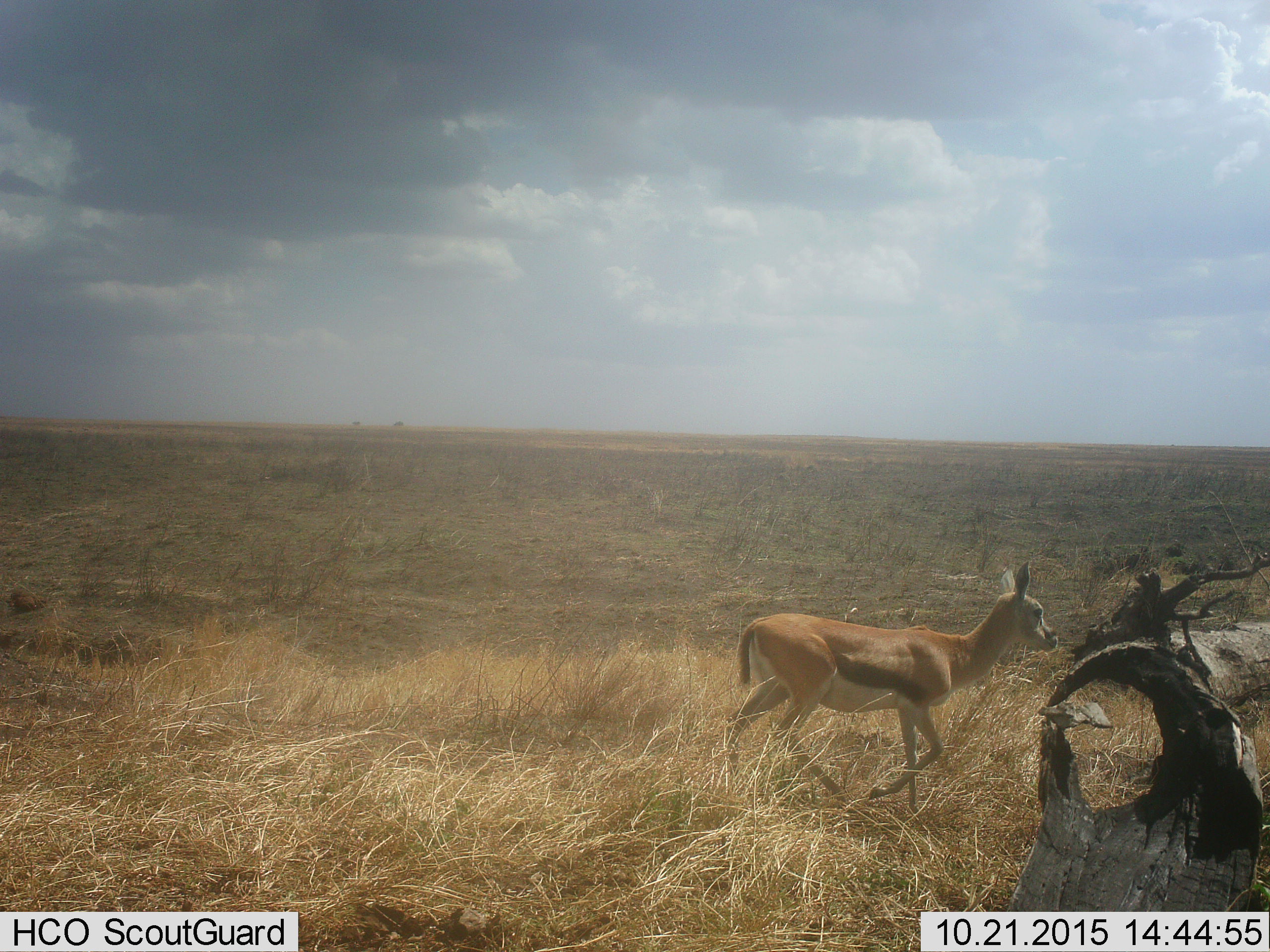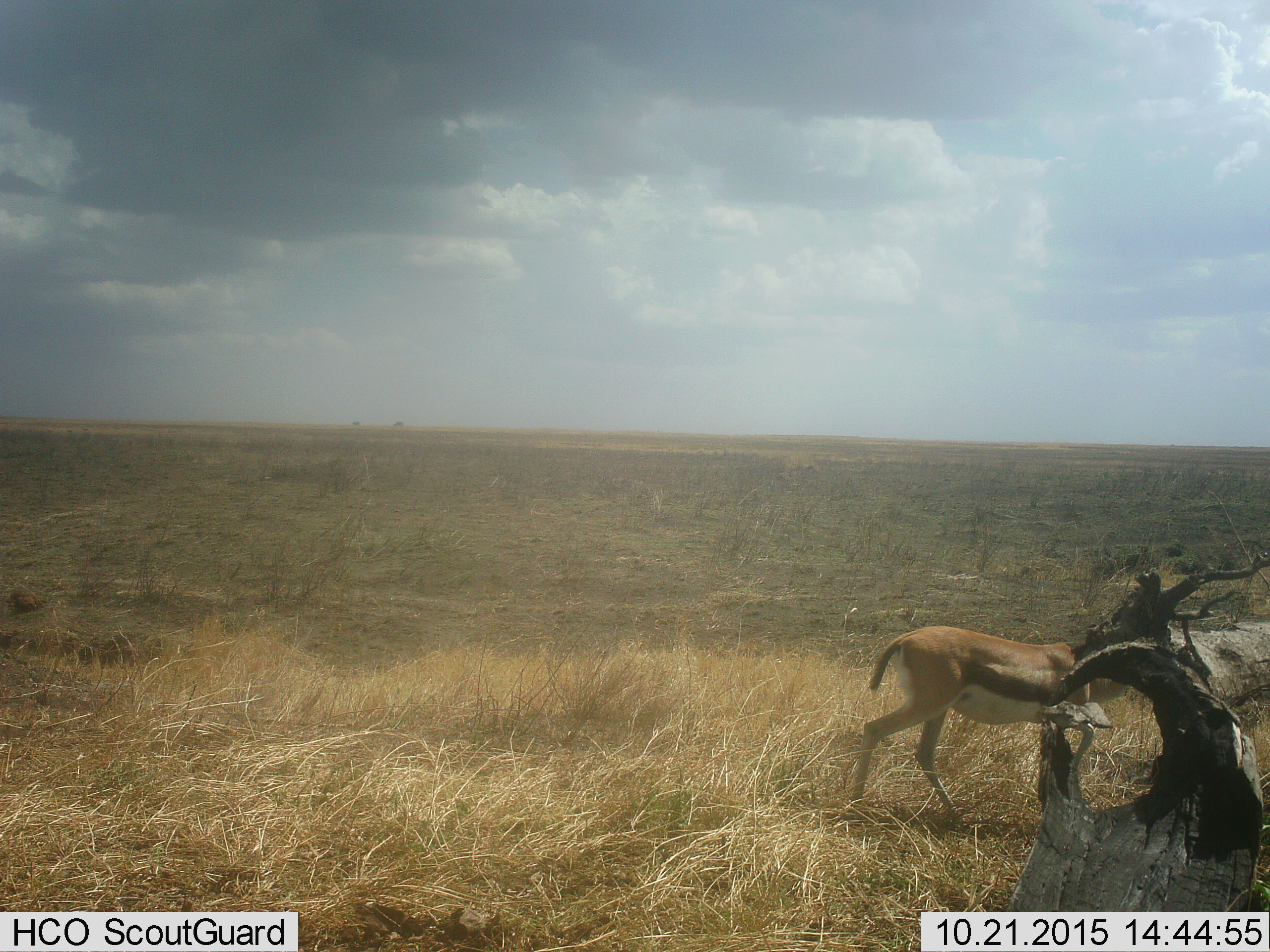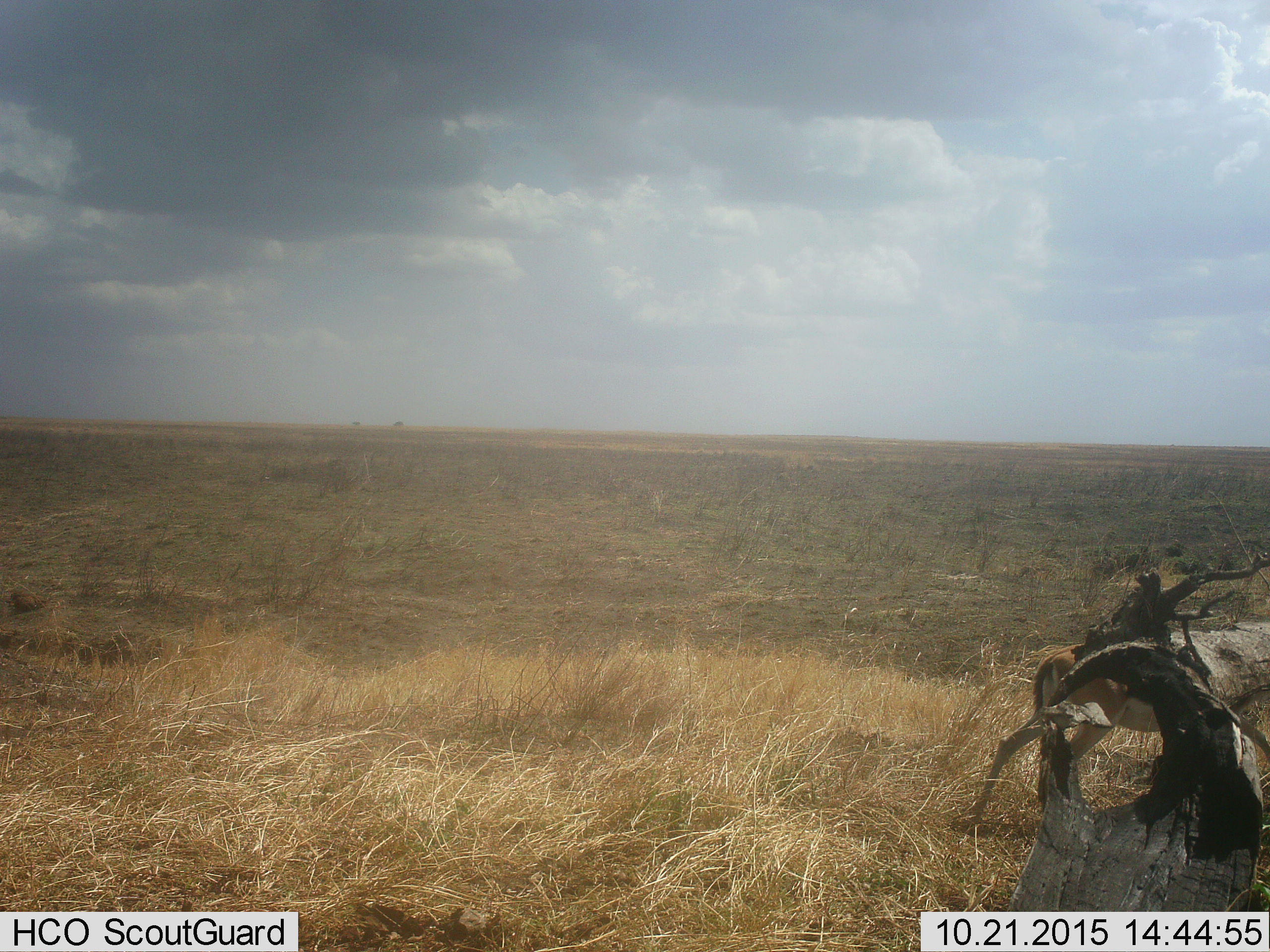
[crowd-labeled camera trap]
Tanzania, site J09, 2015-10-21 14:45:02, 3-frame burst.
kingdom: Animalia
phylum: Chordata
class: Mammalia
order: Artiodactyla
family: Bovidae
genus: Eudorcas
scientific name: Eudorcas thomsonii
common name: thomson's gazelle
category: gazellethomsons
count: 1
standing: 0%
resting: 0%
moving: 100%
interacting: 0%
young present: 14%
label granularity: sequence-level